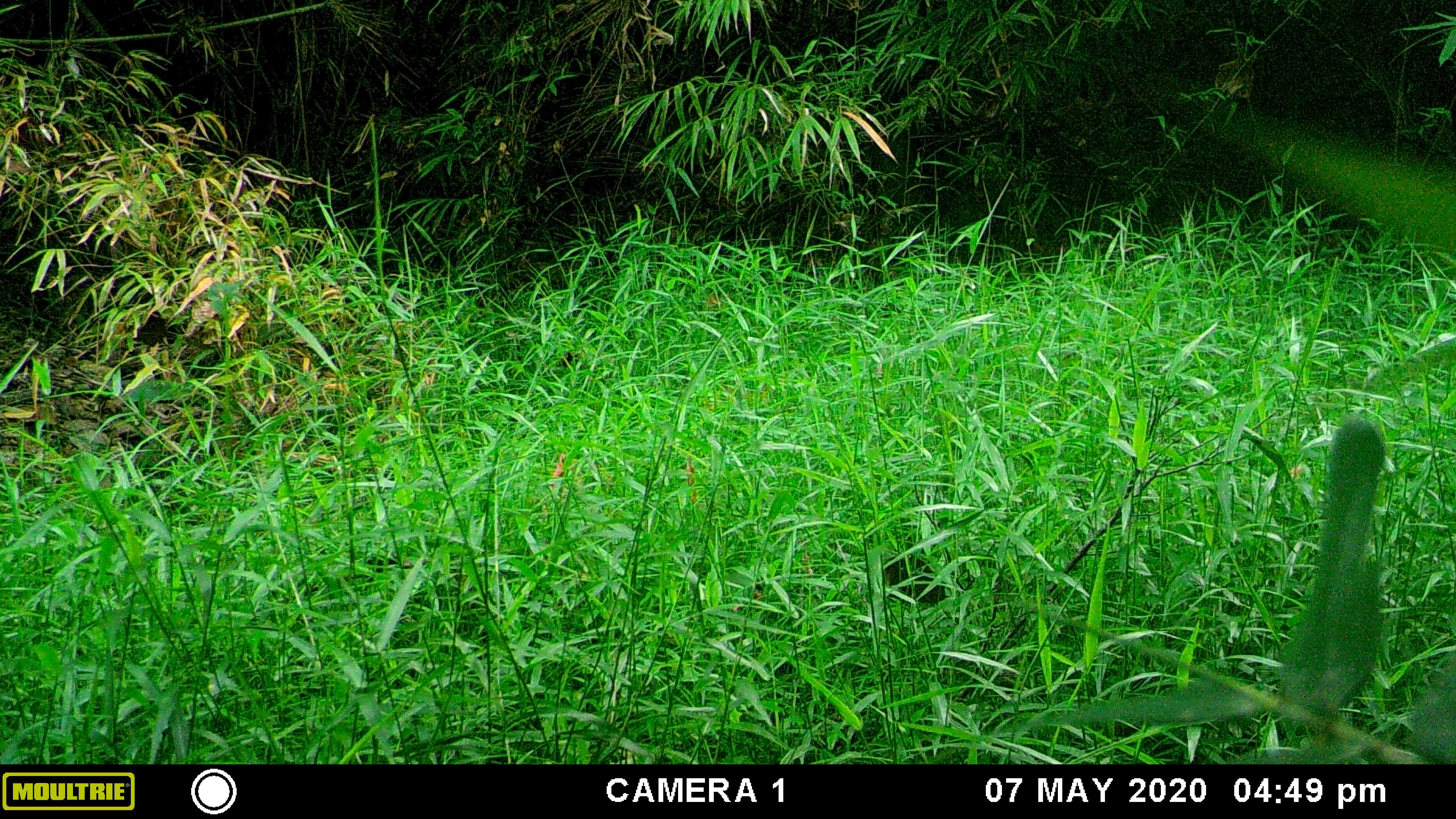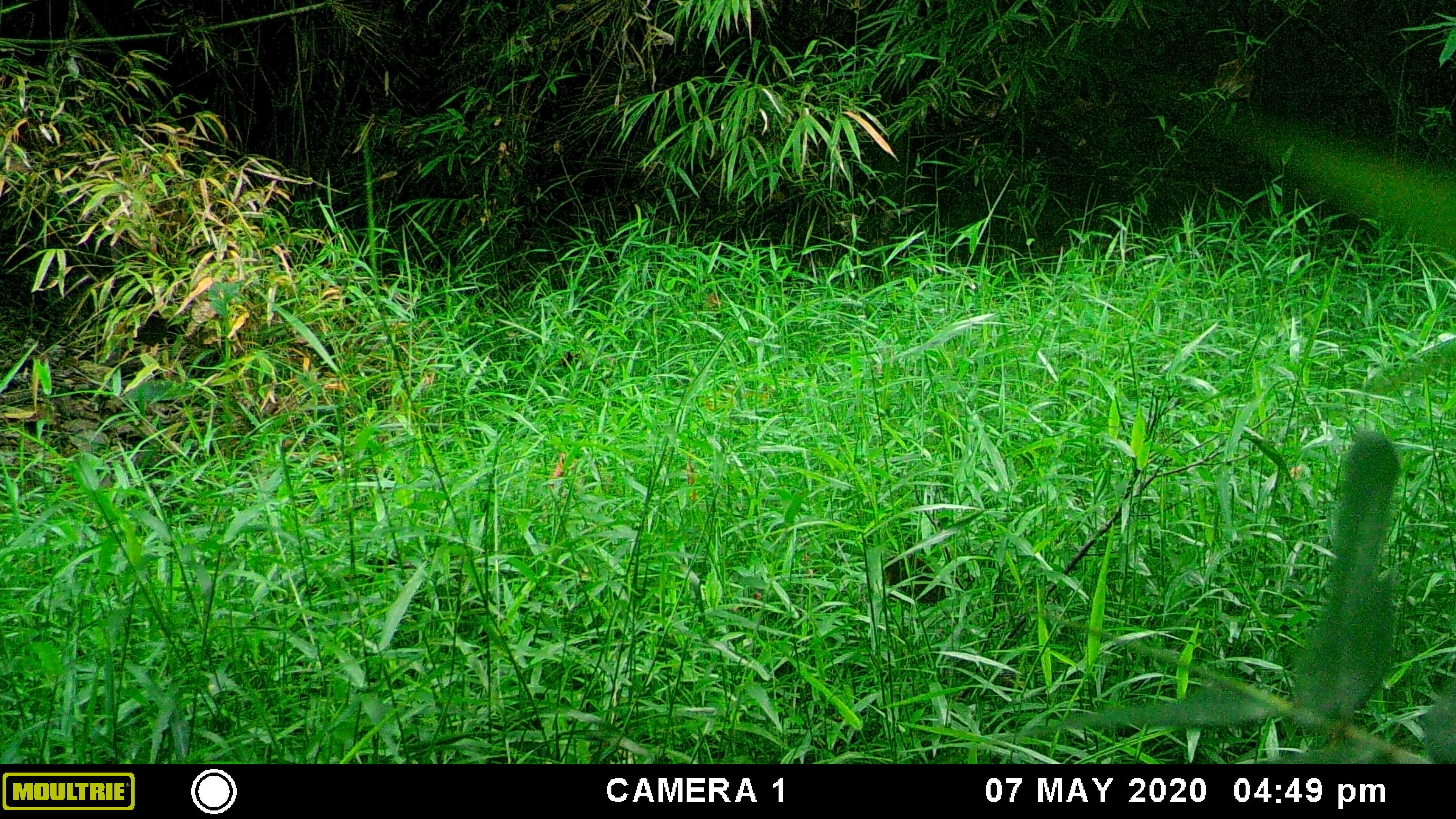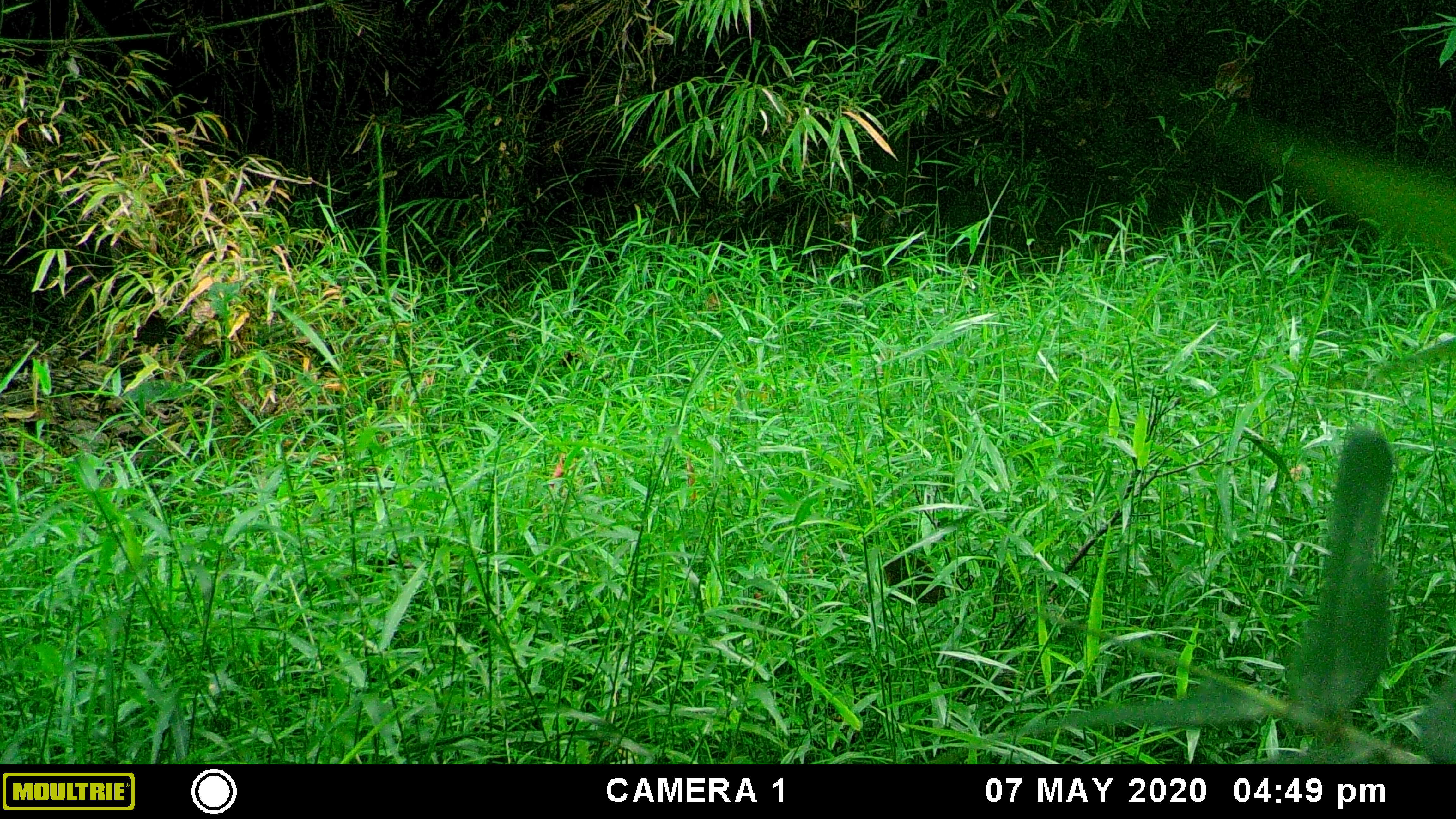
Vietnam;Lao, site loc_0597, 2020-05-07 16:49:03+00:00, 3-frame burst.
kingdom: Animalia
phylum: Chordata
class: Mammalia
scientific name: Mammalia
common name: mammal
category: unidentified mammal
Unidentified mammal (mammal) (Mammalia). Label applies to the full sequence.